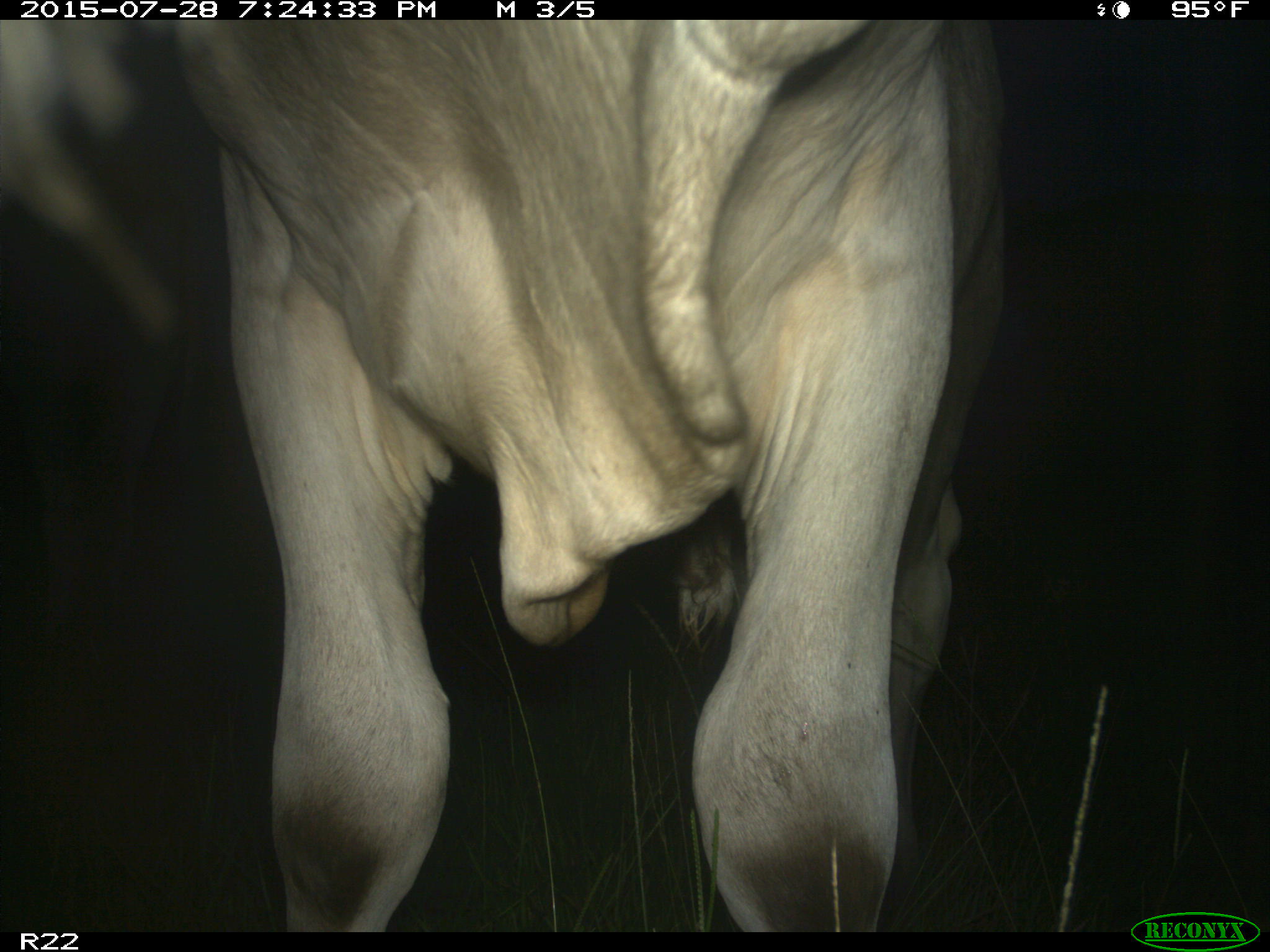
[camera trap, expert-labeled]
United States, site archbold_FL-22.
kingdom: Animalia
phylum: Chordata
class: Mammalia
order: Artiodactyla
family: Bovidae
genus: Bos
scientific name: Bos taurus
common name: domestic cow